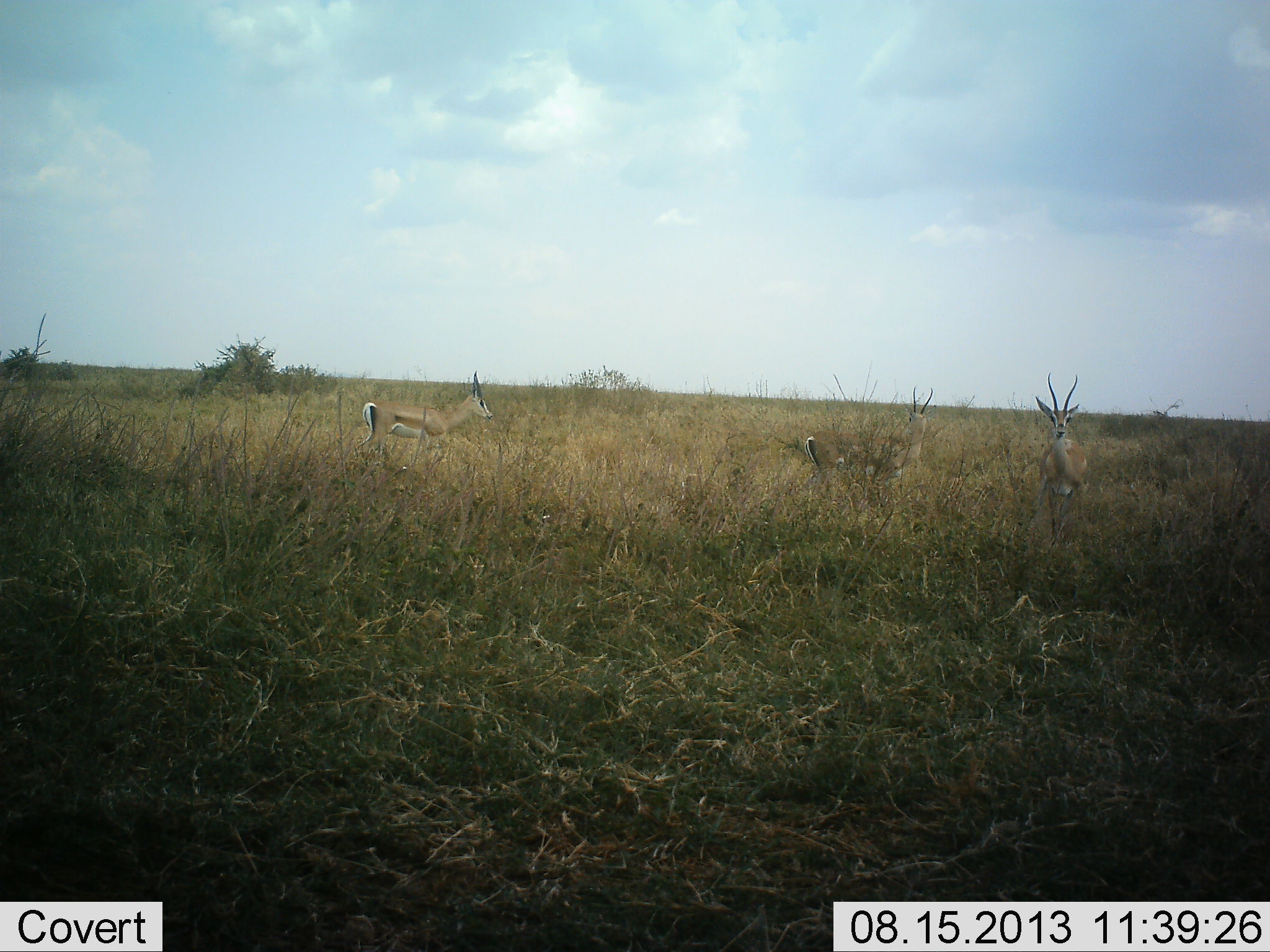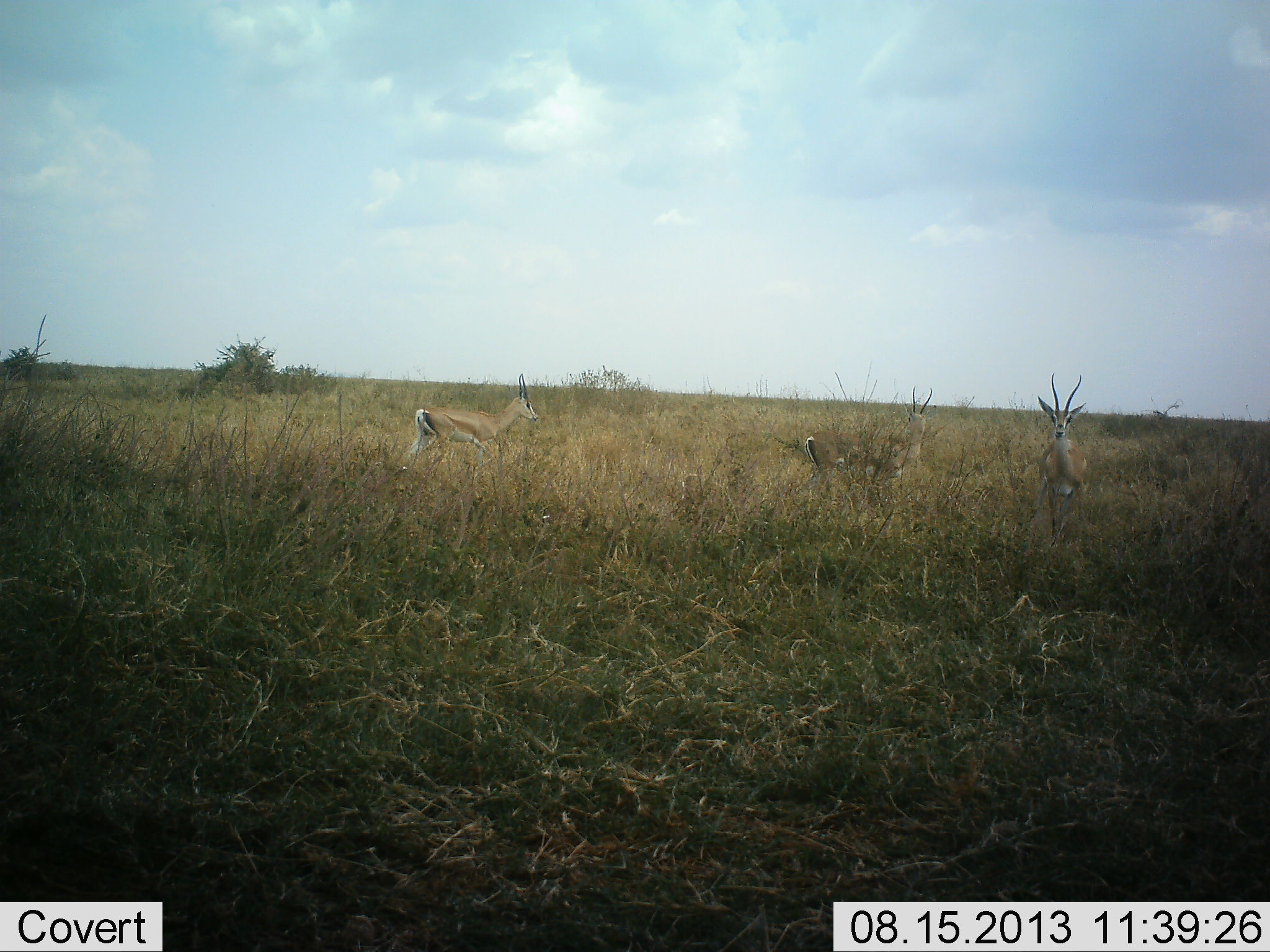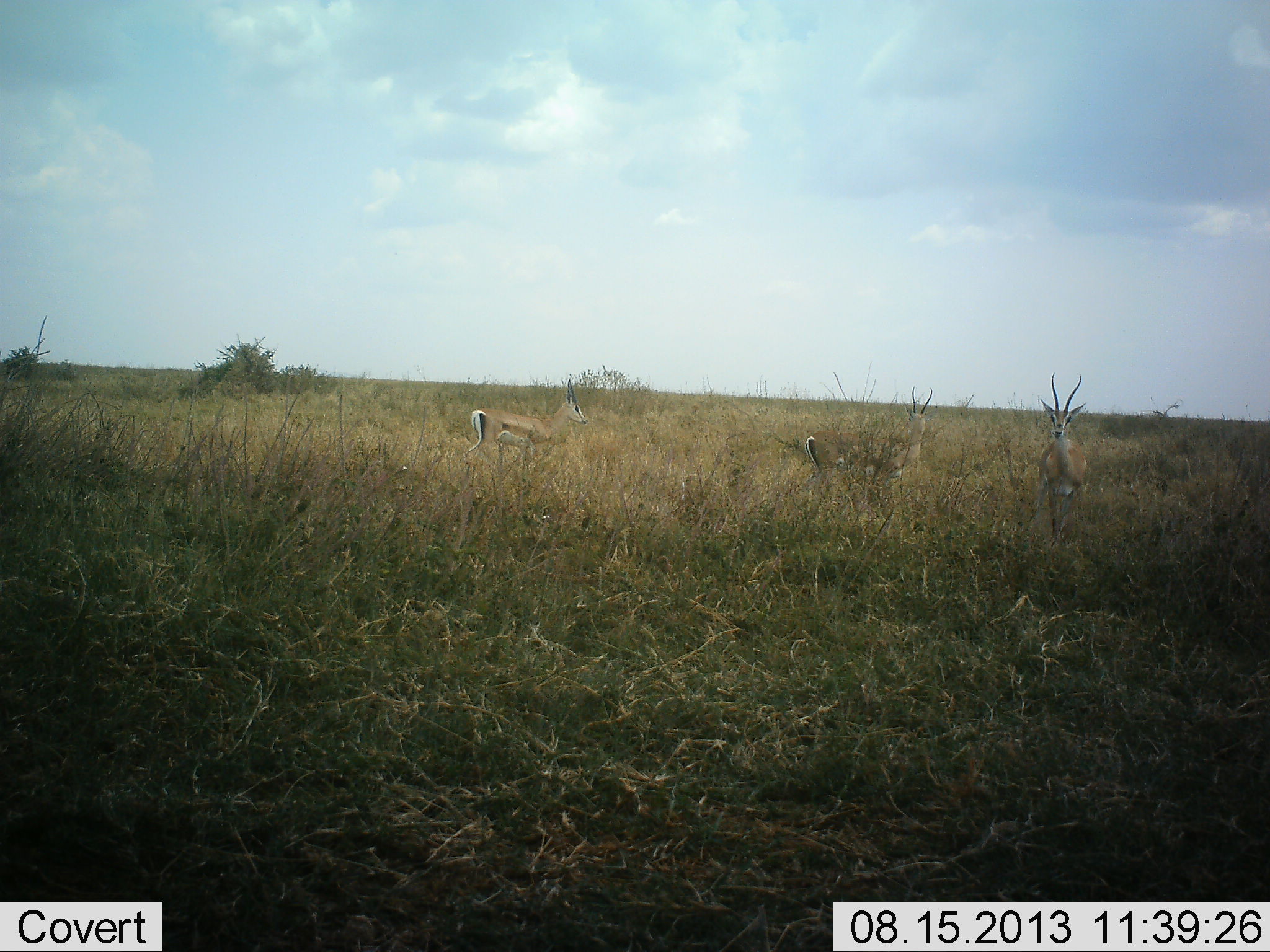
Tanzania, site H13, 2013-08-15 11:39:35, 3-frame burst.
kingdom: Animalia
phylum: Chordata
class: Mammalia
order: Artiodactyla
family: Bovidae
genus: Nanger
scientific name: Nanger granti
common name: grant's gazelle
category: gazellegrants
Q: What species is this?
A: Gazellegrants (grant's gazelle) (Nanger granti).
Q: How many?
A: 3.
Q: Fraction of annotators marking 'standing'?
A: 96%.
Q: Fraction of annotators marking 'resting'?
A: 4%.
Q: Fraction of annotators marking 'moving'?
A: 73%.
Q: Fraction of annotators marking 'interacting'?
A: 0%.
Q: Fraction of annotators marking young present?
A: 0%.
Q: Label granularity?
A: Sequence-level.